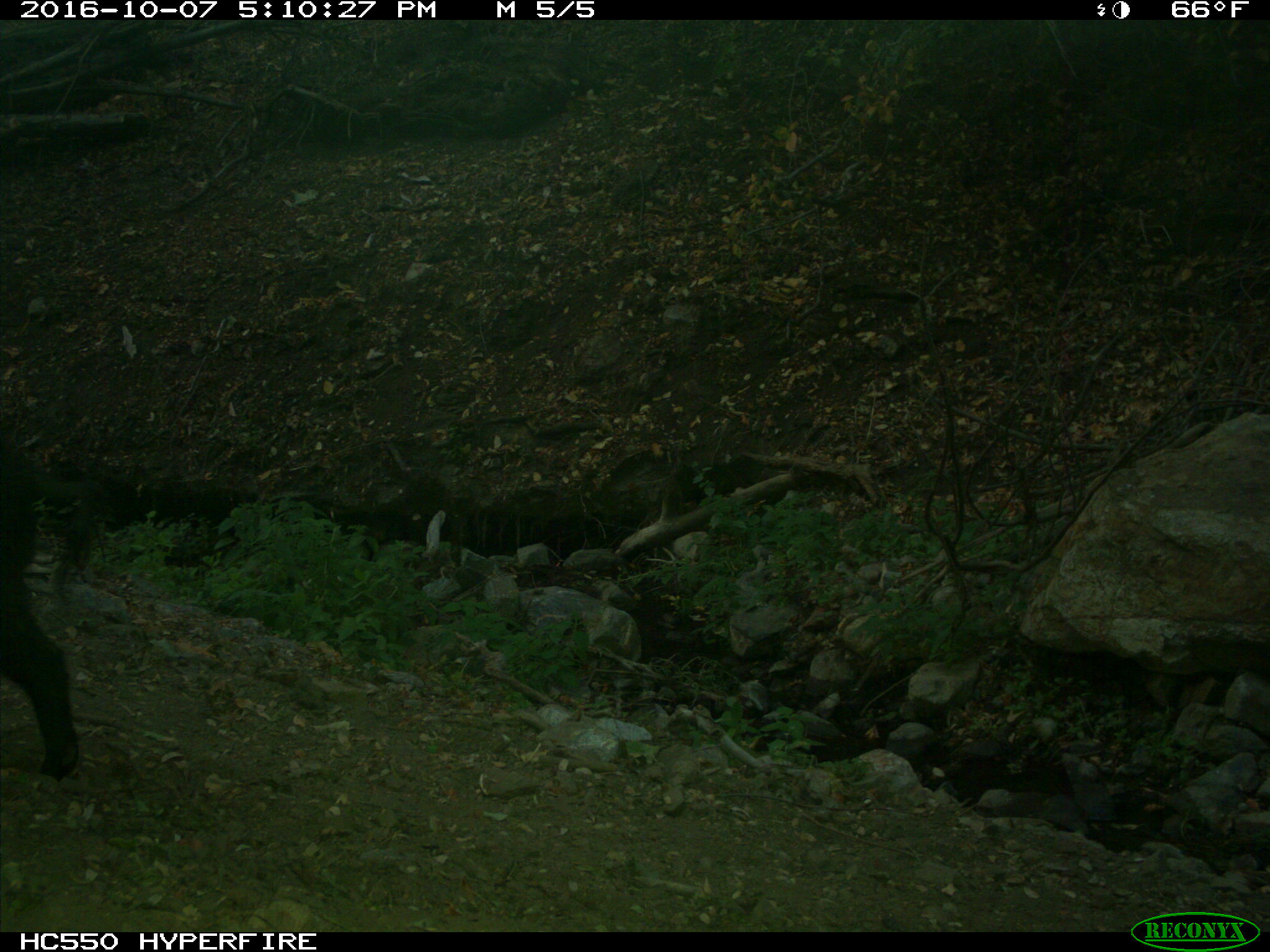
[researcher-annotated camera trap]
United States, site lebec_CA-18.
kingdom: Animalia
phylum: Chordata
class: Mammalia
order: Artiodactyla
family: Suidae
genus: Sus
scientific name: Sus scrofa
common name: wild boar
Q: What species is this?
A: Sus scrofa (wild boar).